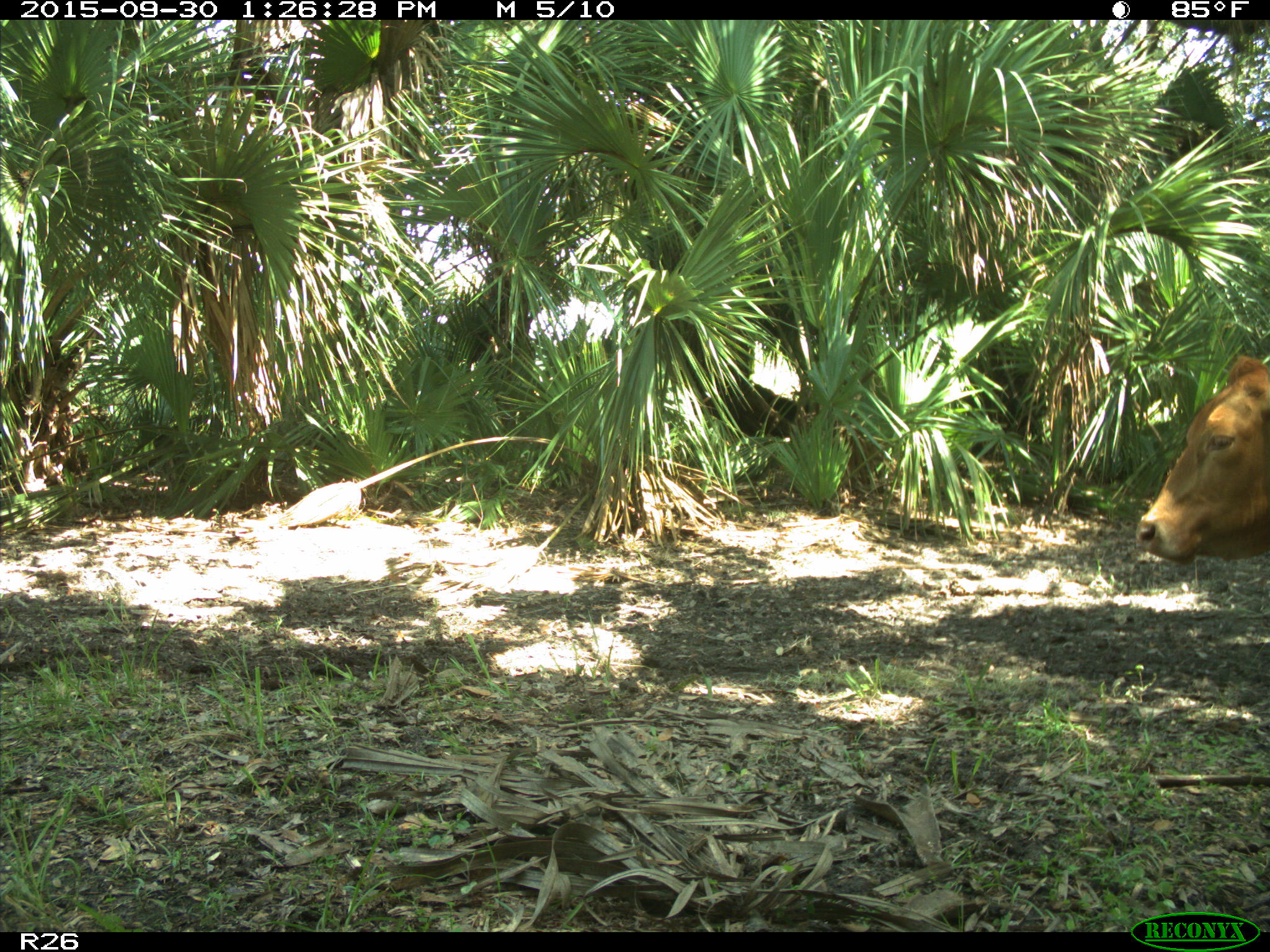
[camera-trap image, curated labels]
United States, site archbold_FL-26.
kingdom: Animalia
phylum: Chordata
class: Mammalia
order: Artiodactyla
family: Bovidae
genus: Bos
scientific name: Bos taurus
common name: domestic cow